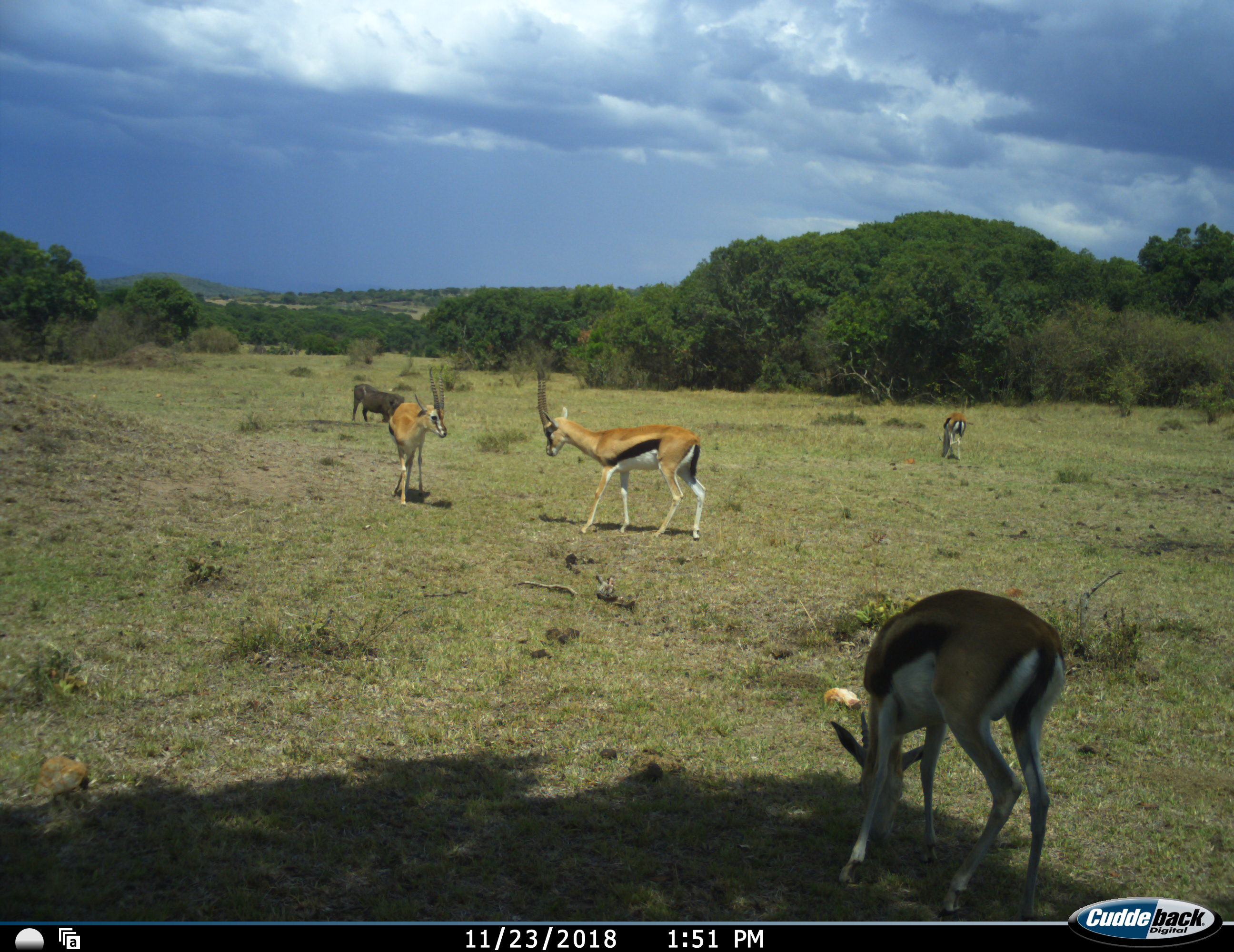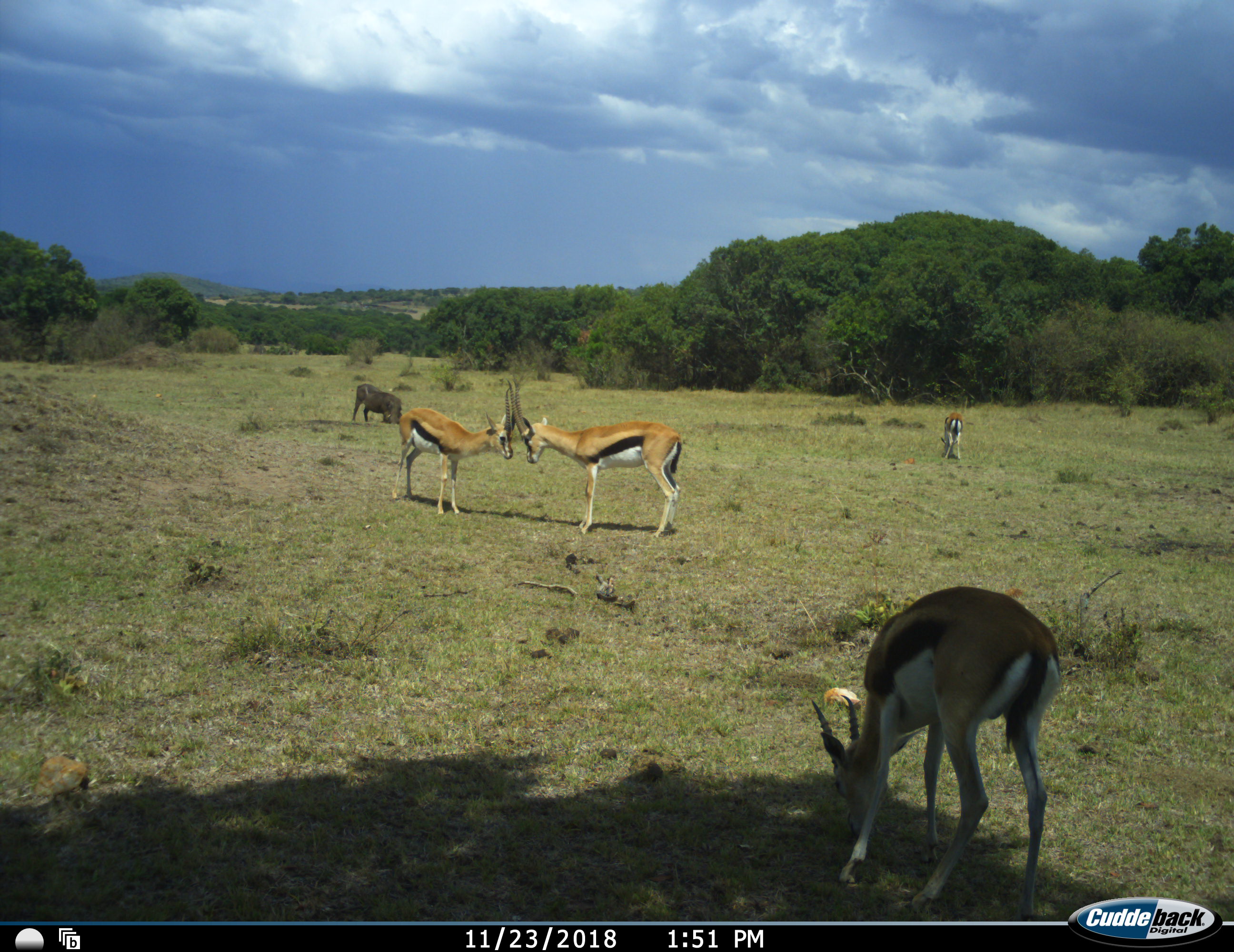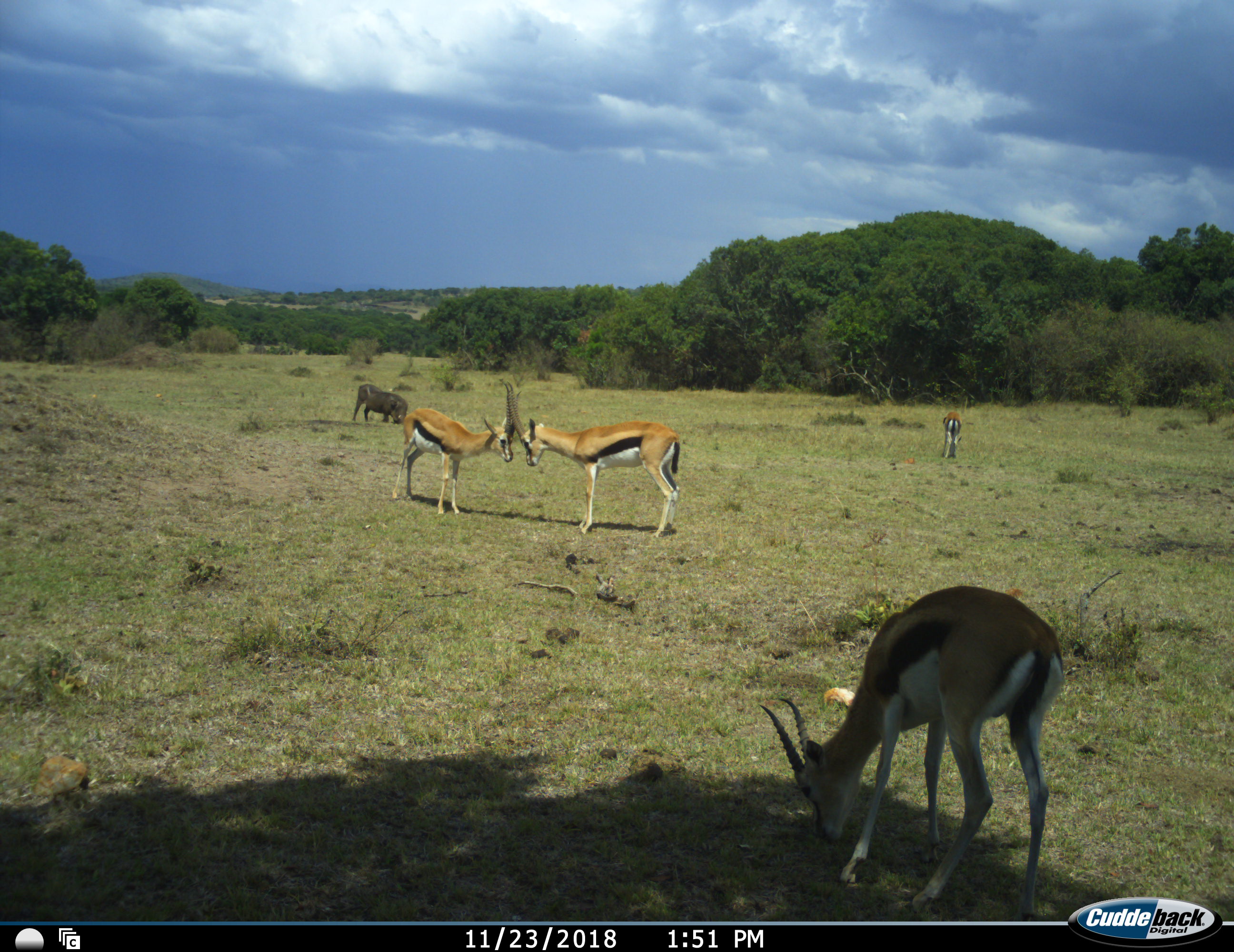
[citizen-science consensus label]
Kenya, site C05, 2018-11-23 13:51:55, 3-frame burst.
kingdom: Animalia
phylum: Chordata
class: Mammalia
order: Artiodactyla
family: Bovidae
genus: Eudorcas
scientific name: Eudorcas thomsonii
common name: thomson's gazelle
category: gazellethomsons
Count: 4.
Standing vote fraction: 22%.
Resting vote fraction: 0%.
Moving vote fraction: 11%.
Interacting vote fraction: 89%.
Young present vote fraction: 0%.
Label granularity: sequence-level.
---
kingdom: Animalia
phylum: Chordata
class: Mammalia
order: Artiodactyla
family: Suidae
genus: Phacochoerus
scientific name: Phacochoerus africanus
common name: warthog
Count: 1.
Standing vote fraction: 44%.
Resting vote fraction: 0%.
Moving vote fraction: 11%.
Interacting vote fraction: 0%.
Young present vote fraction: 0%.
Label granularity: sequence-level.